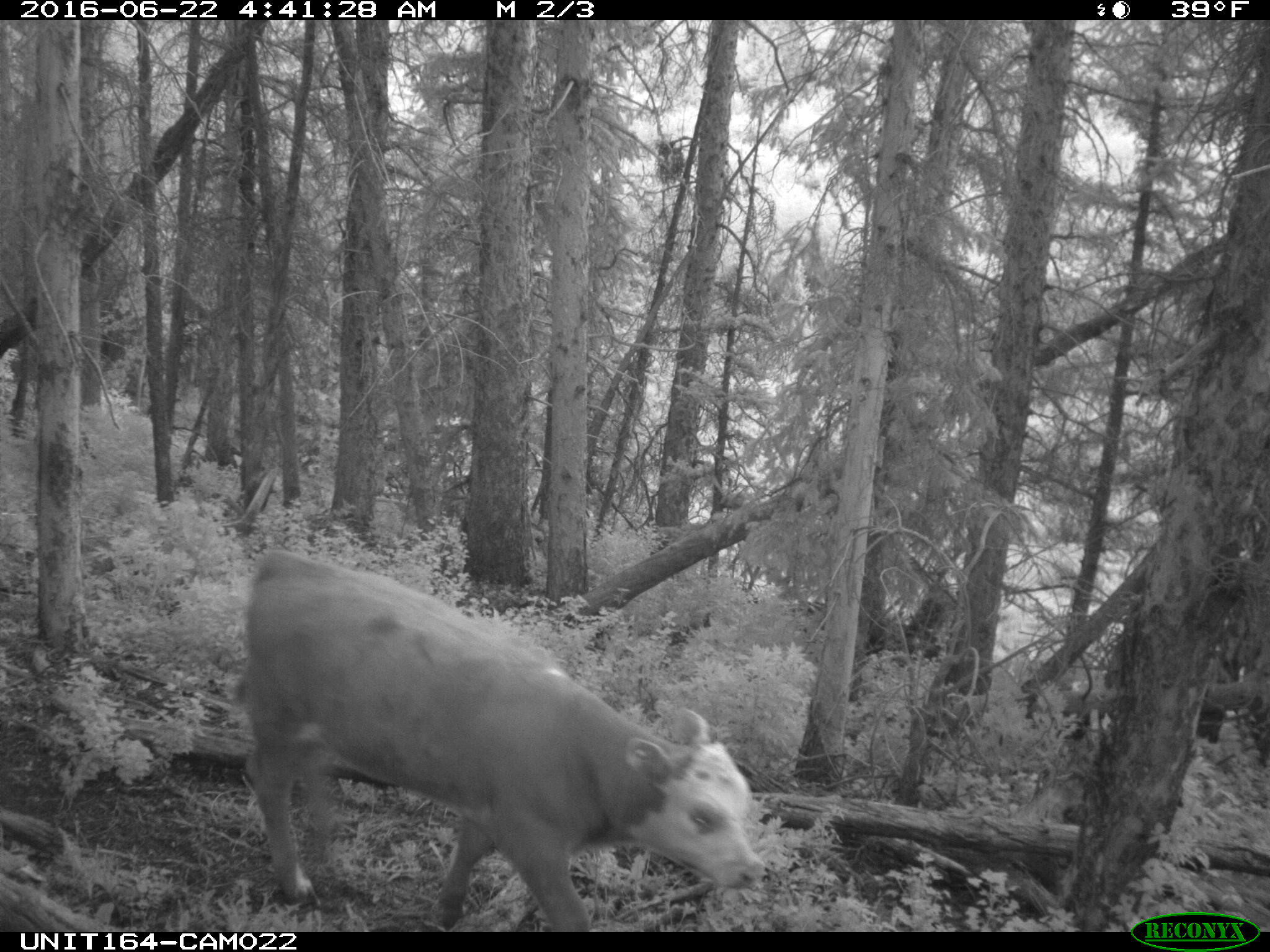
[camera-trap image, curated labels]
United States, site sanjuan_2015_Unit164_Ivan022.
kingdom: Animalia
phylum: Chordata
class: Mammalia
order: Artiodactyla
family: Bovidae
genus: Bos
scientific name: Bos taurus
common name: domestic cow